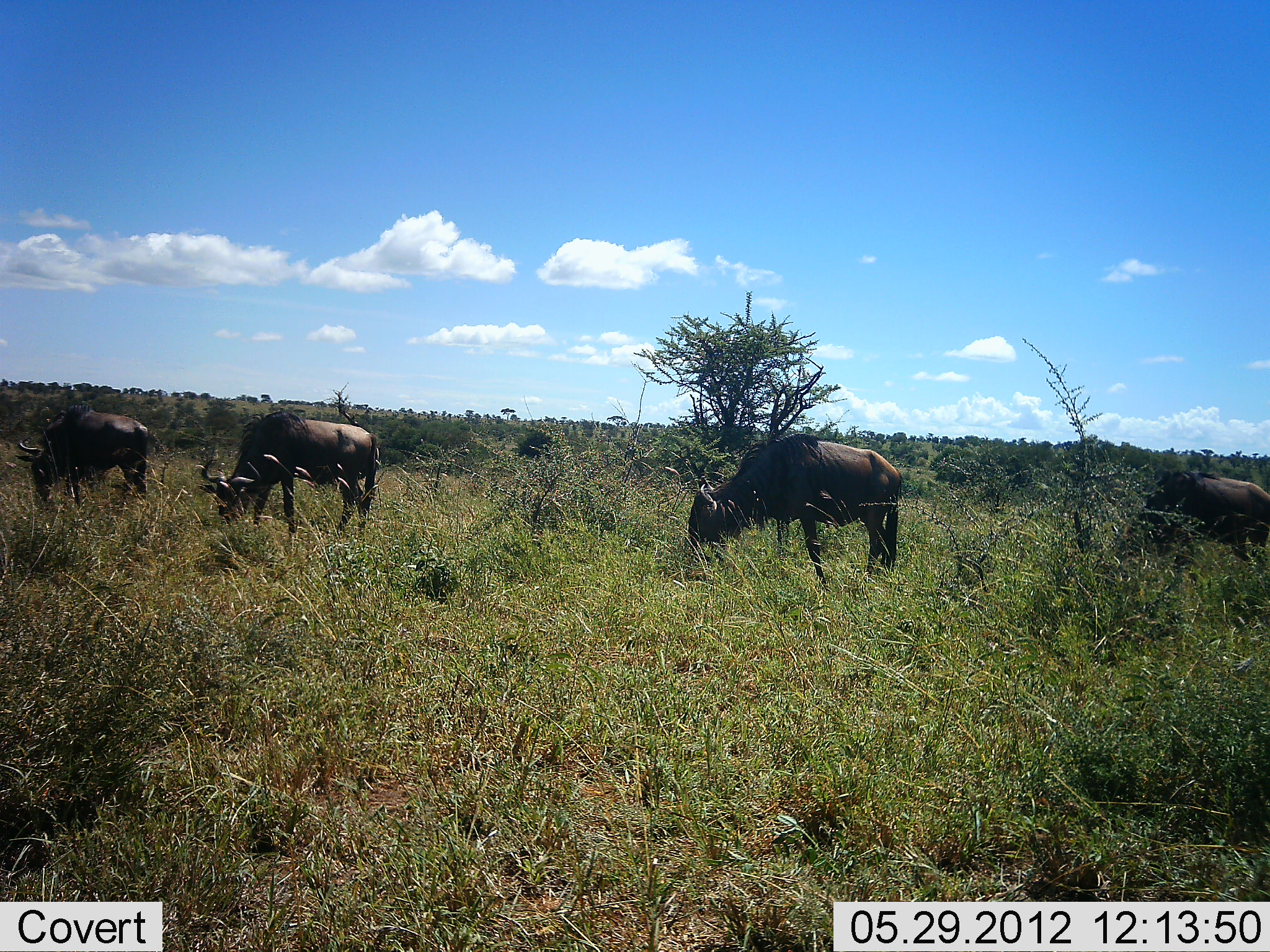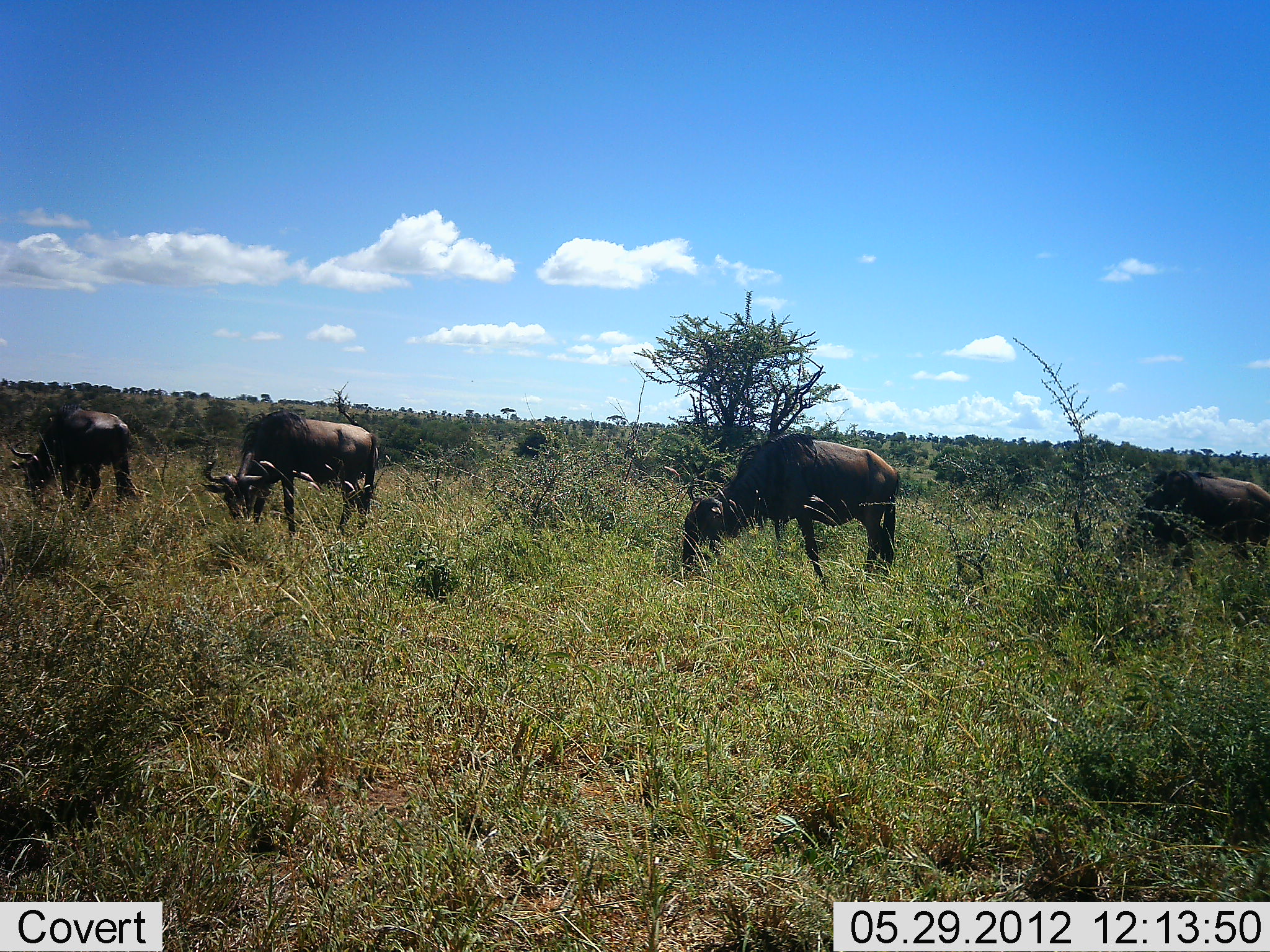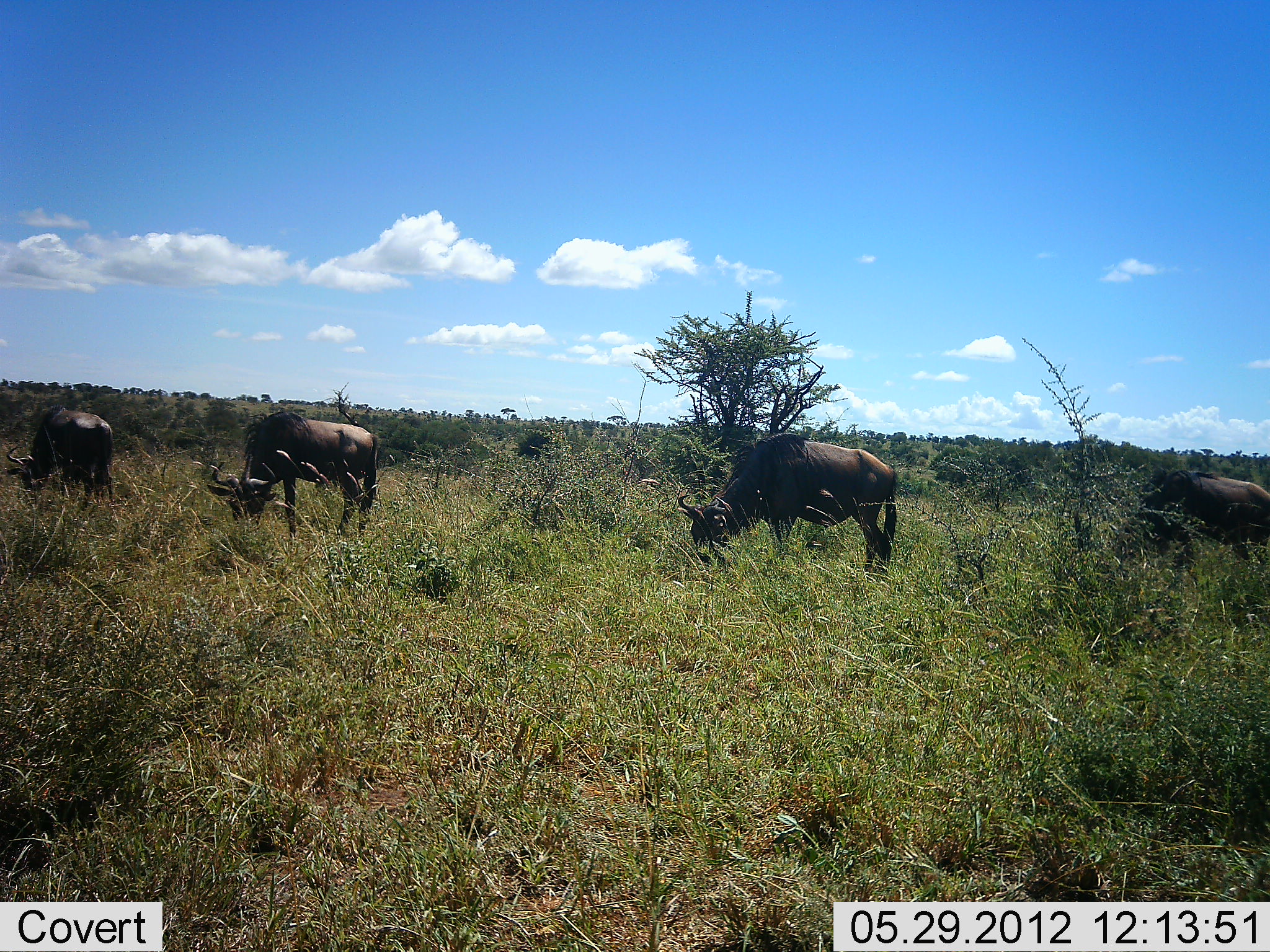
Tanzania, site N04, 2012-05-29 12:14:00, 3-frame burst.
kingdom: Animalia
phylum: Chordata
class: Mammalia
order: Artiodactyla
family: Bovidae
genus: Connochaetes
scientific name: Connochaetes taurinus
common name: blue wildebeest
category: wildebeest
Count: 4.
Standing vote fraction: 20%.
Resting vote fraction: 0%.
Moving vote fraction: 20%.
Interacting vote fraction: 0%.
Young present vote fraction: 0%.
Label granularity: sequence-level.